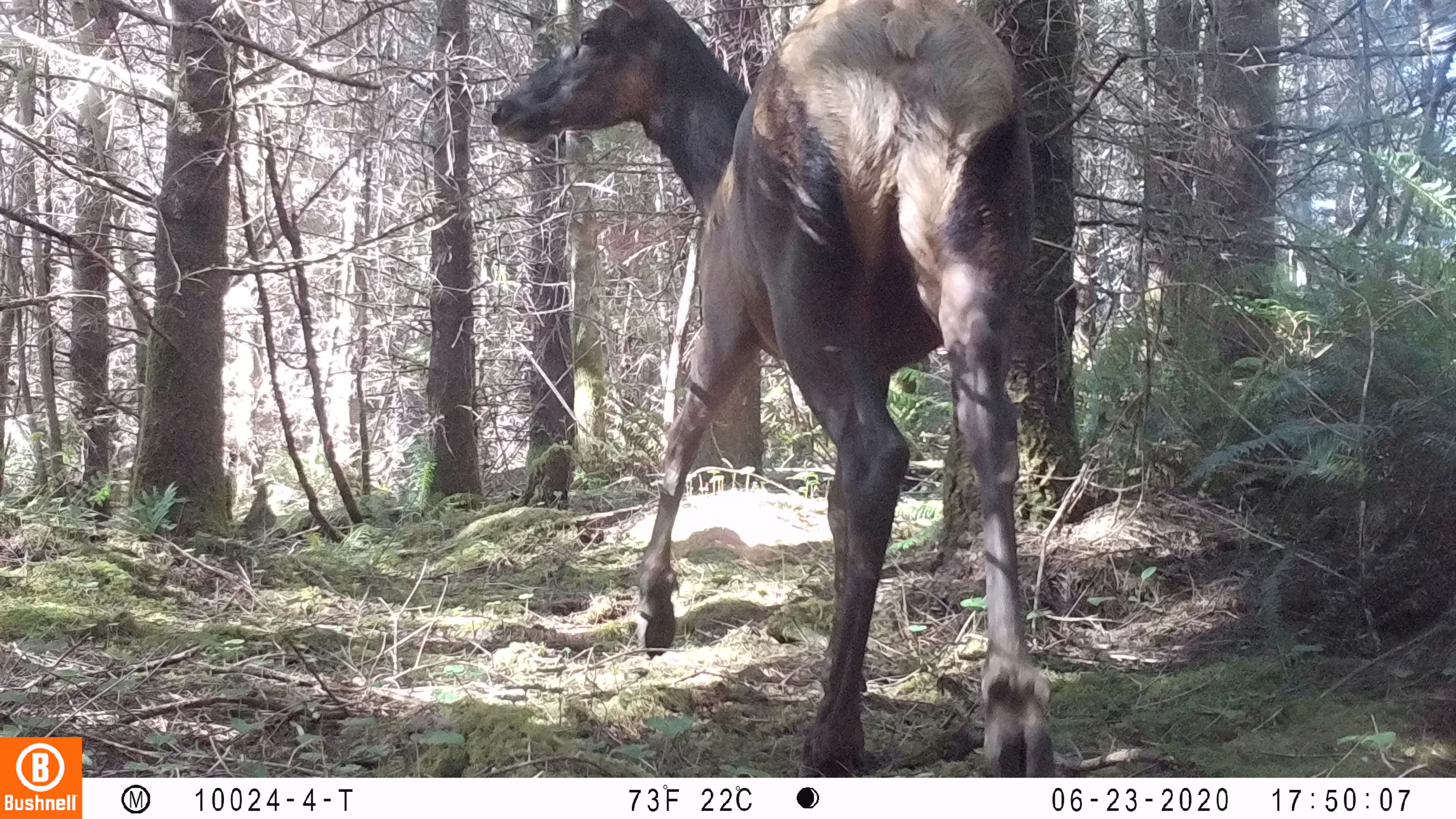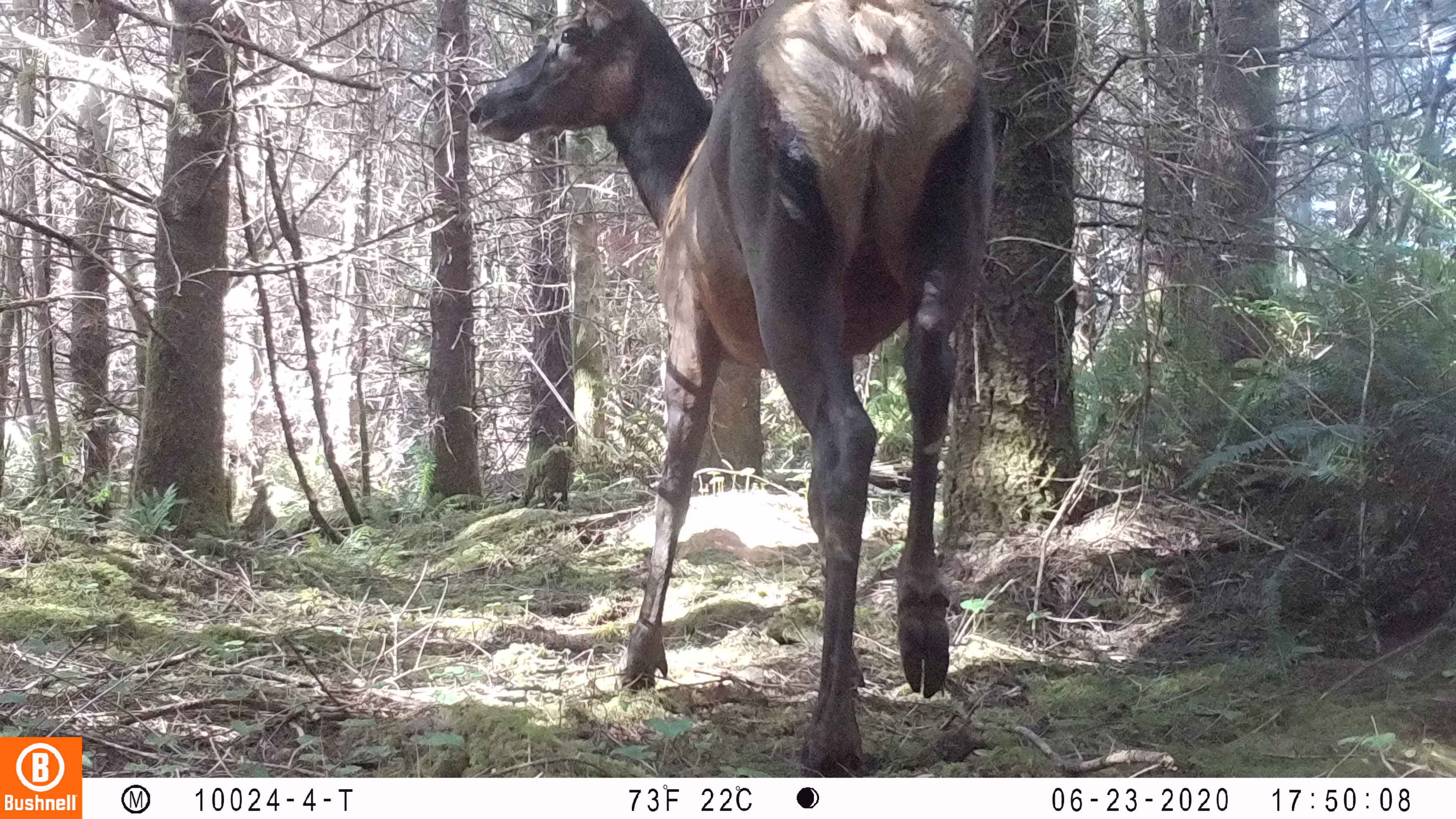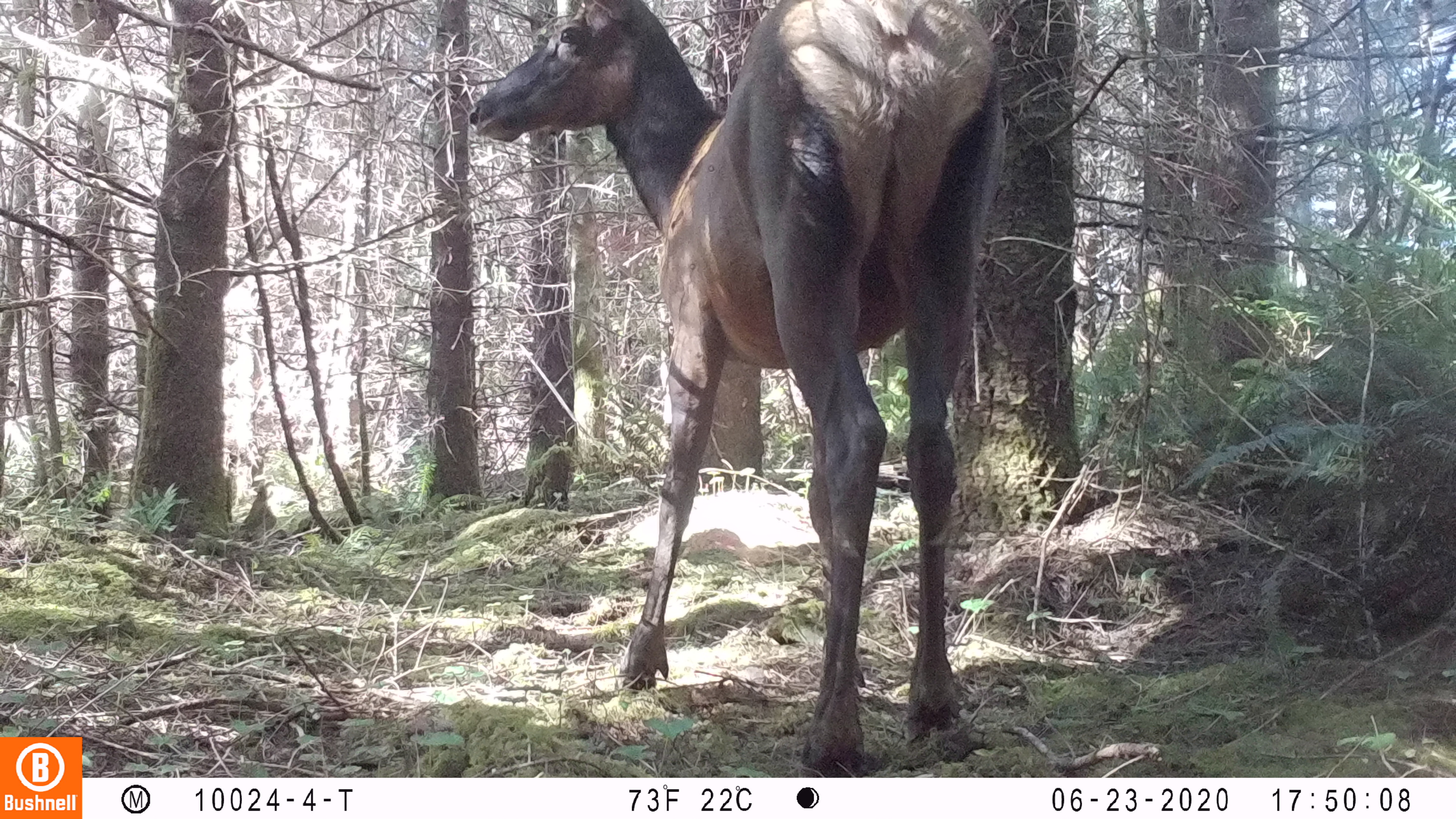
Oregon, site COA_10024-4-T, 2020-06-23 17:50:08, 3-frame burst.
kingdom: Animalia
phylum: Chordata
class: Mammalia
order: Artiodactyla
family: Cervidae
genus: Cervus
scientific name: Cervus canadensis roosevelti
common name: roosevelt elk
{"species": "roosevelt elk (Cervus canadensis roosevelti)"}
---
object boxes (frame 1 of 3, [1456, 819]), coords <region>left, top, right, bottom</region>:
roosevelt elk: <region>474, 0, 1060, 770</region>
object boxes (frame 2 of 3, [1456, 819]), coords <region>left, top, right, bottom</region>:
roosevelt elk: <region>452, 2, 1007, 766</region>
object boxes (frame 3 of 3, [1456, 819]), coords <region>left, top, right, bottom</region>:
roosevelt elk: <region>457, 2, 1017, 766</region>